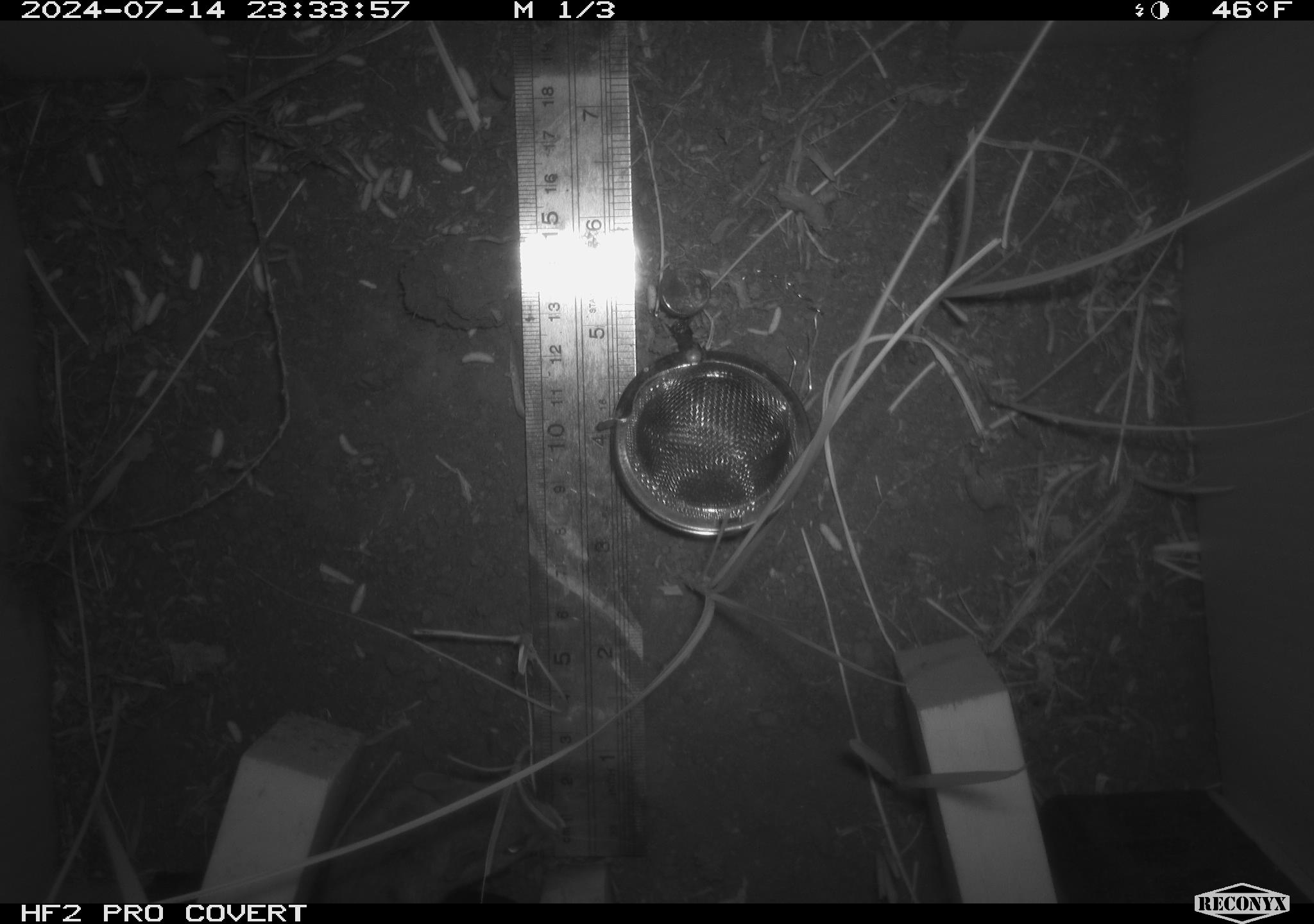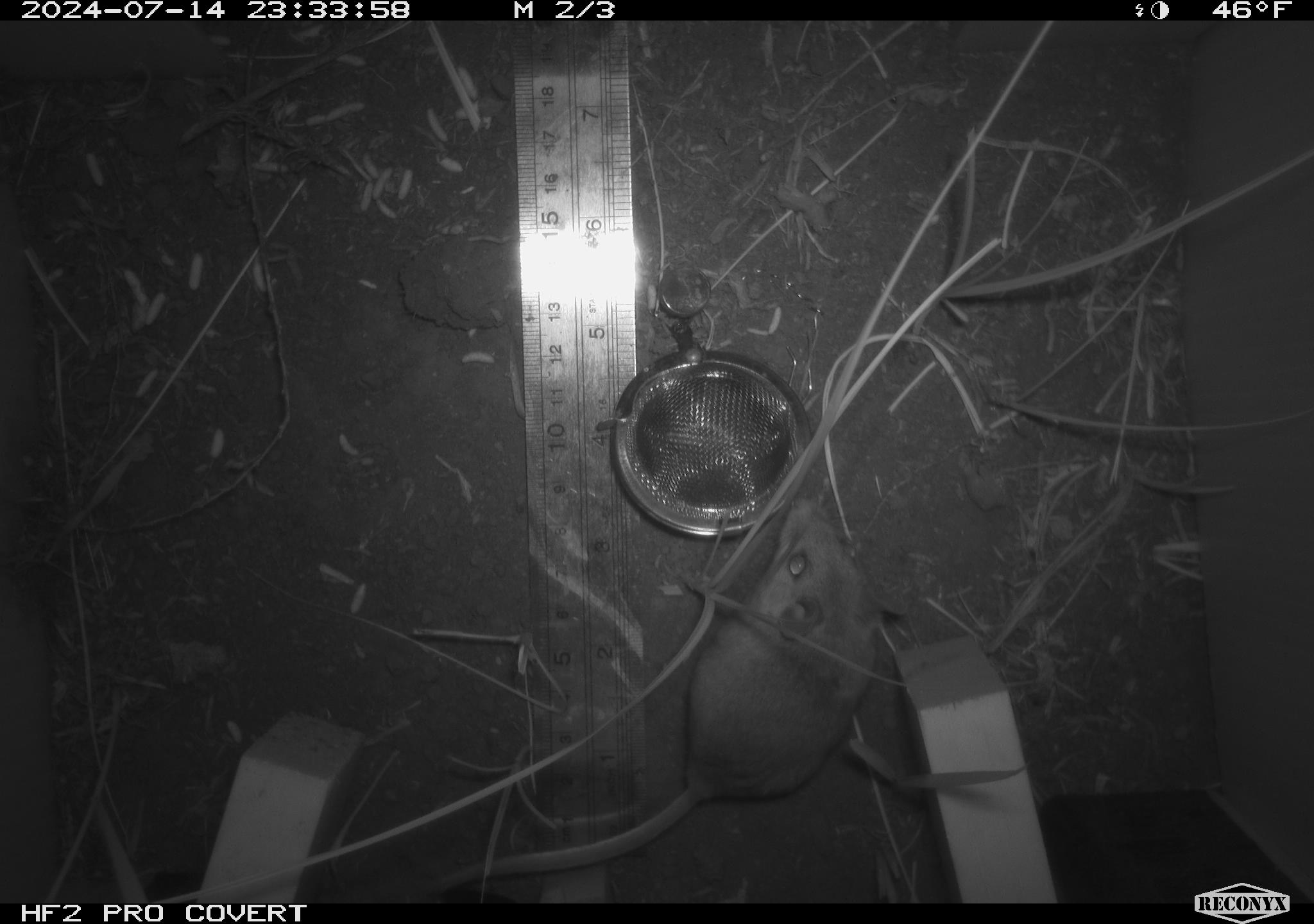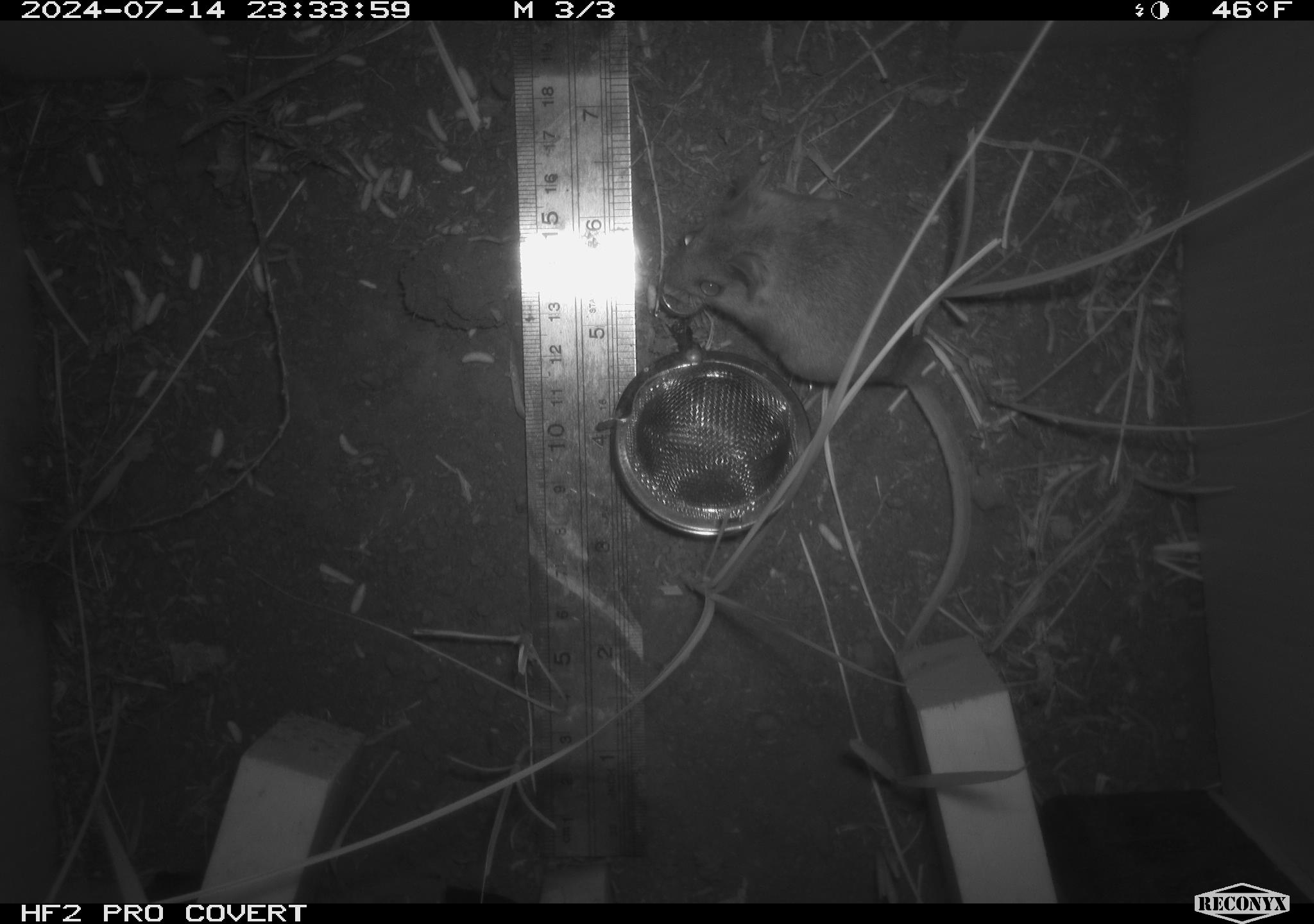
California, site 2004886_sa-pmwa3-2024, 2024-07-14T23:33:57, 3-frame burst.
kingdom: Animalia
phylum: Chordata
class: Mammalia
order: Rodentia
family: Cricetidae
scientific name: Arvicolinae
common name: voles, lemmings, and muskrats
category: arvicolinae subfamily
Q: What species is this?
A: Arvicolinae subfamily (voles, lemmings, and muskrats) (Arvicolinae).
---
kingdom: Animalia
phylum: Chordata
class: Mammalia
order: Rodentia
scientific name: Rodentia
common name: mouse species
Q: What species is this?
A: Mouse species (Rodentia).